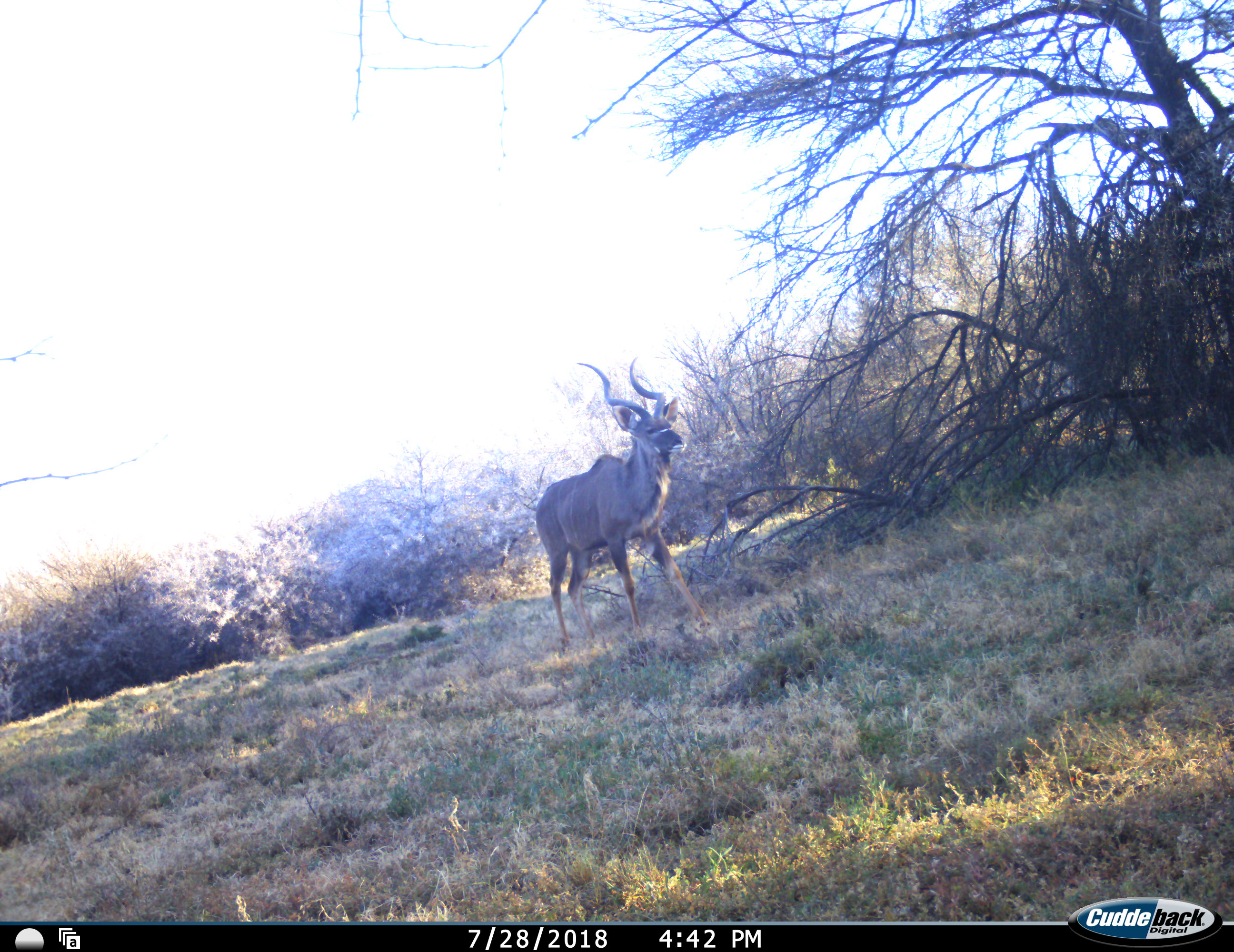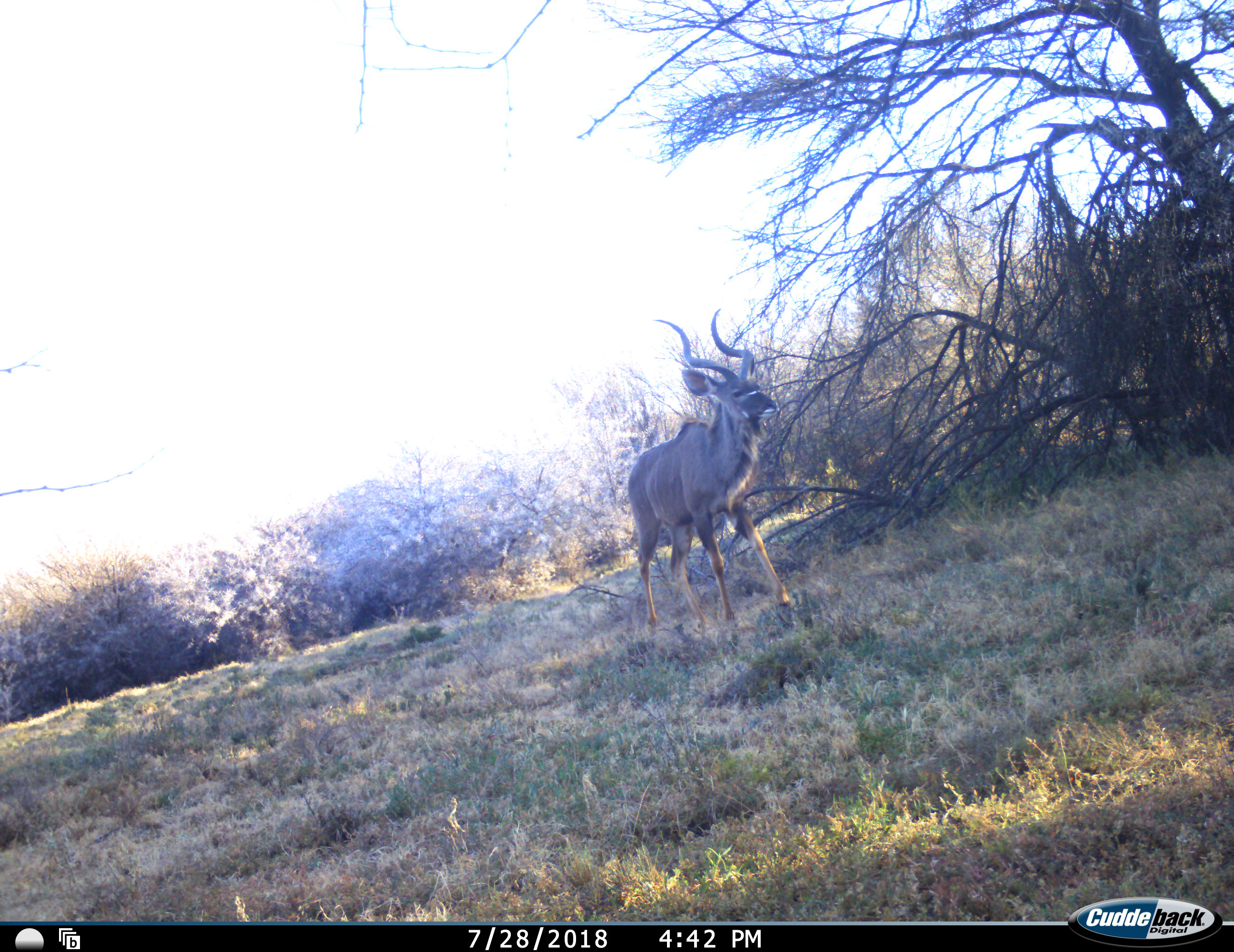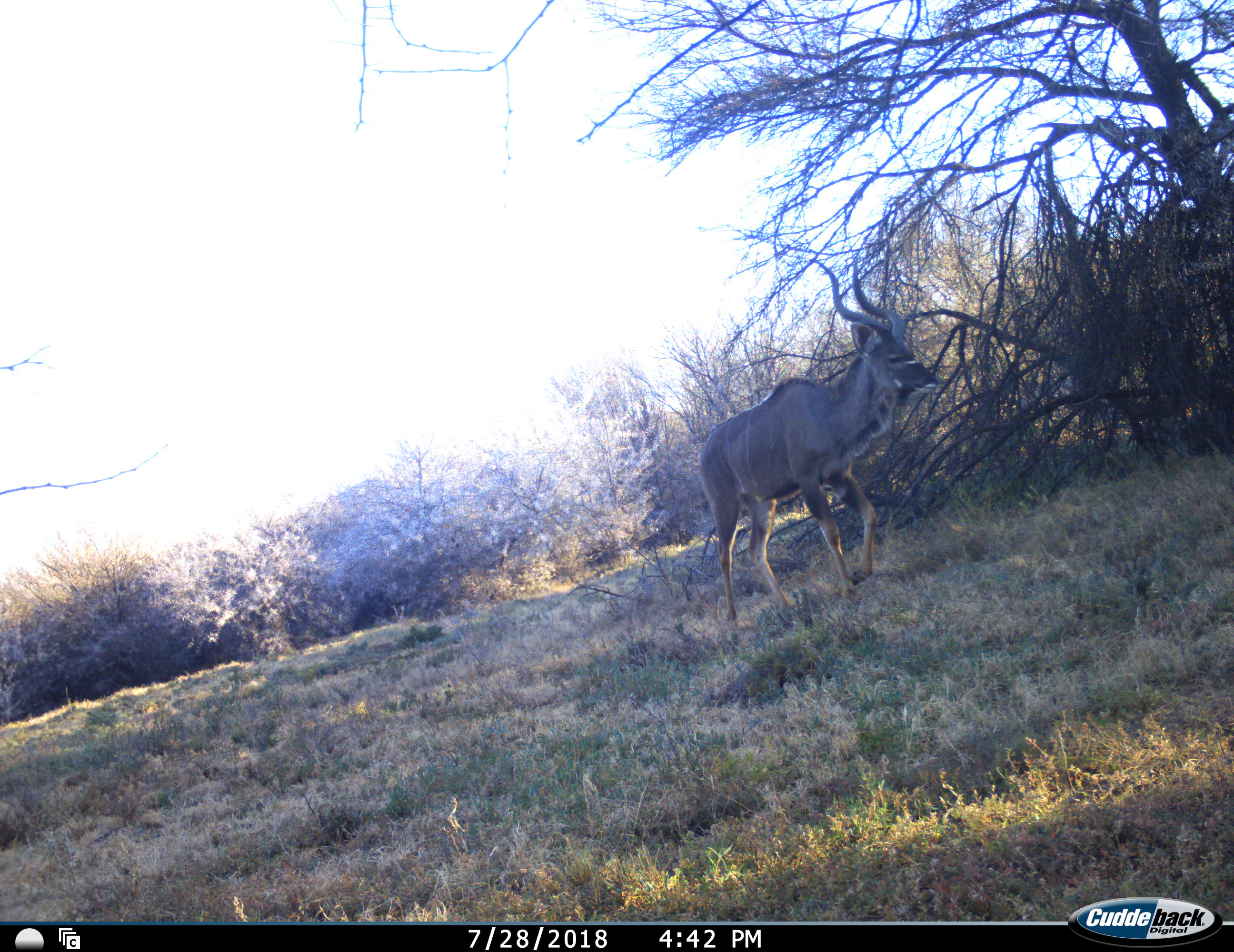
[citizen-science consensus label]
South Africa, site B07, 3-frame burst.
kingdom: Animalia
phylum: Chordata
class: Mammalia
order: Artiodactyla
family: Bovidae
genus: Tragelaphus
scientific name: Tragelaphus strepsiceros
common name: greater kudu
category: kudu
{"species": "kudu (greater kudu) (Tragelaphus strepsiceros)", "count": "1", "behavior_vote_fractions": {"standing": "11%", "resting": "0%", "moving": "89%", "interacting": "0%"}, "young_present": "0%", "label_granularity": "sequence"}